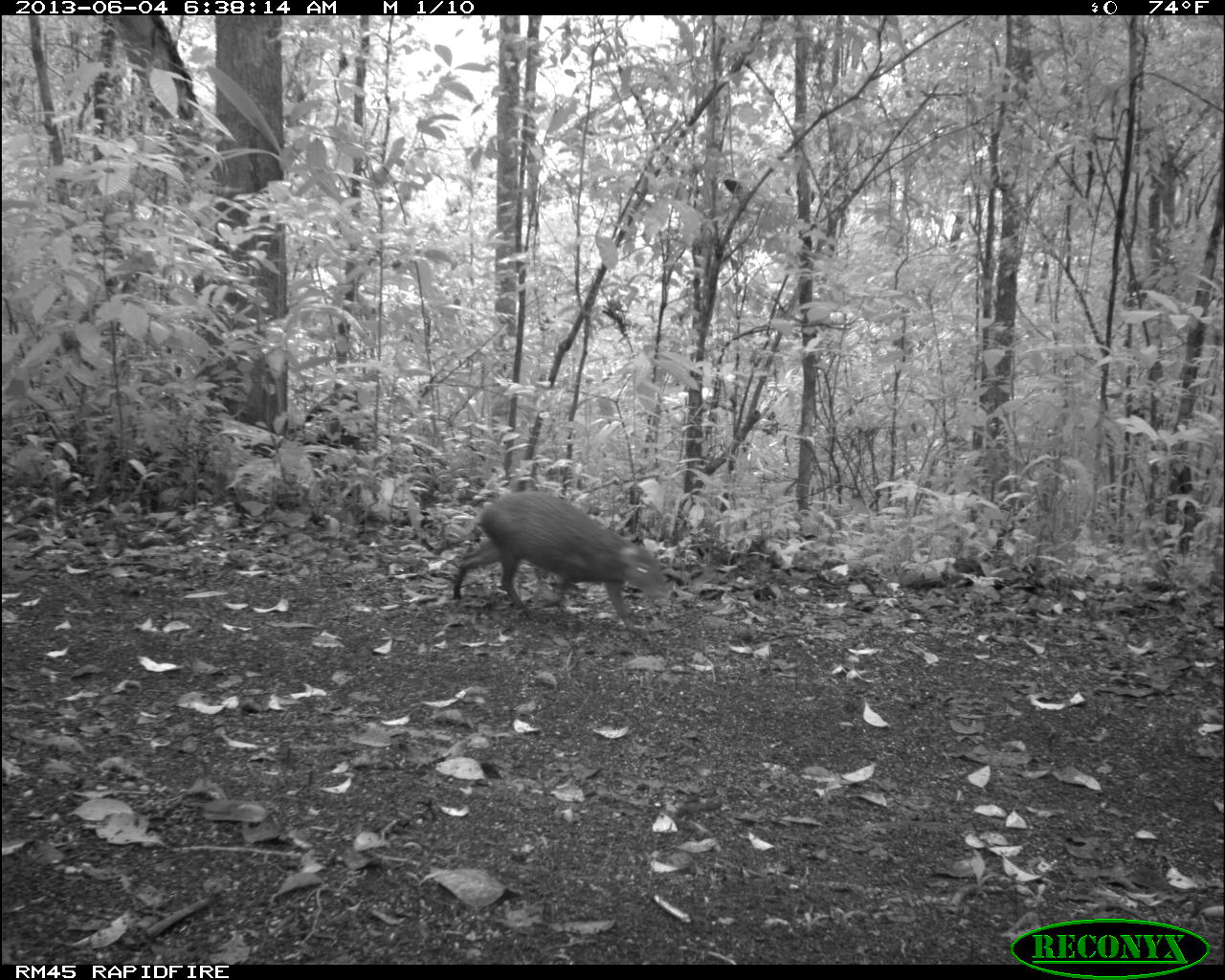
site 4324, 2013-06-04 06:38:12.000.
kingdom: Animalia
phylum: Chordata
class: Mammalia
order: Rodentia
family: Dasyproctidae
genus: Dasyprocta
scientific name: Dasyprocta punctata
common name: central american agouti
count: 1